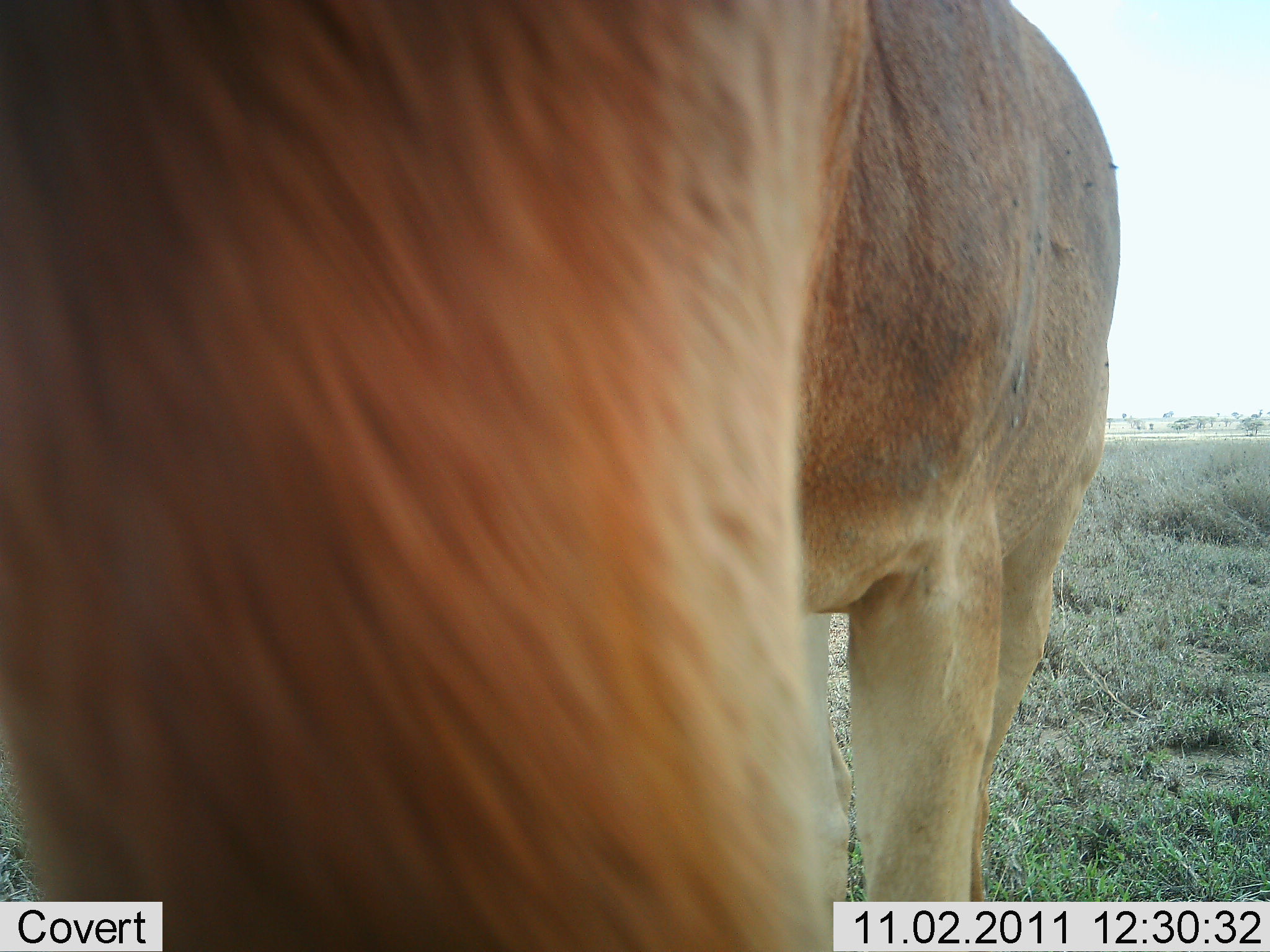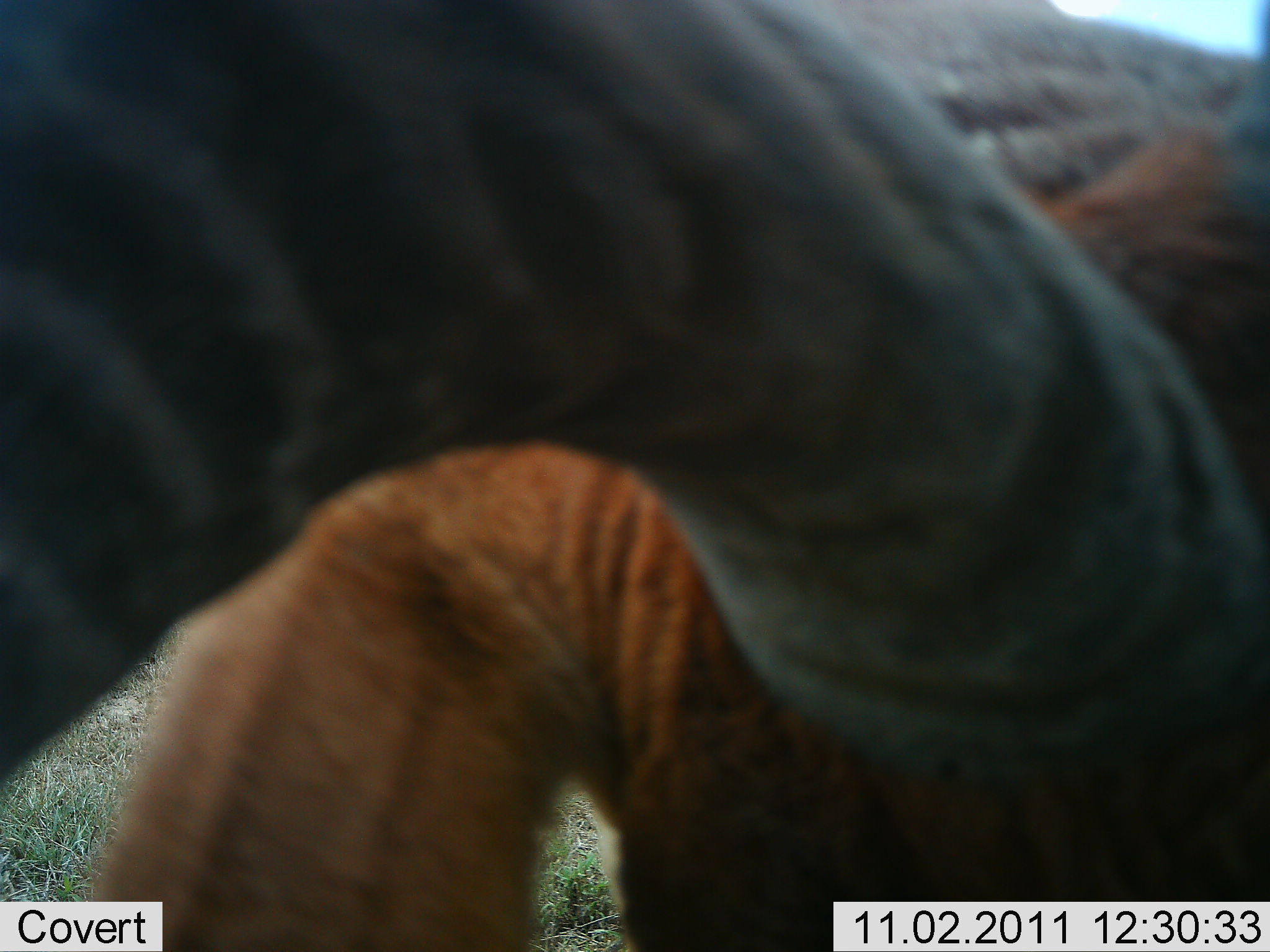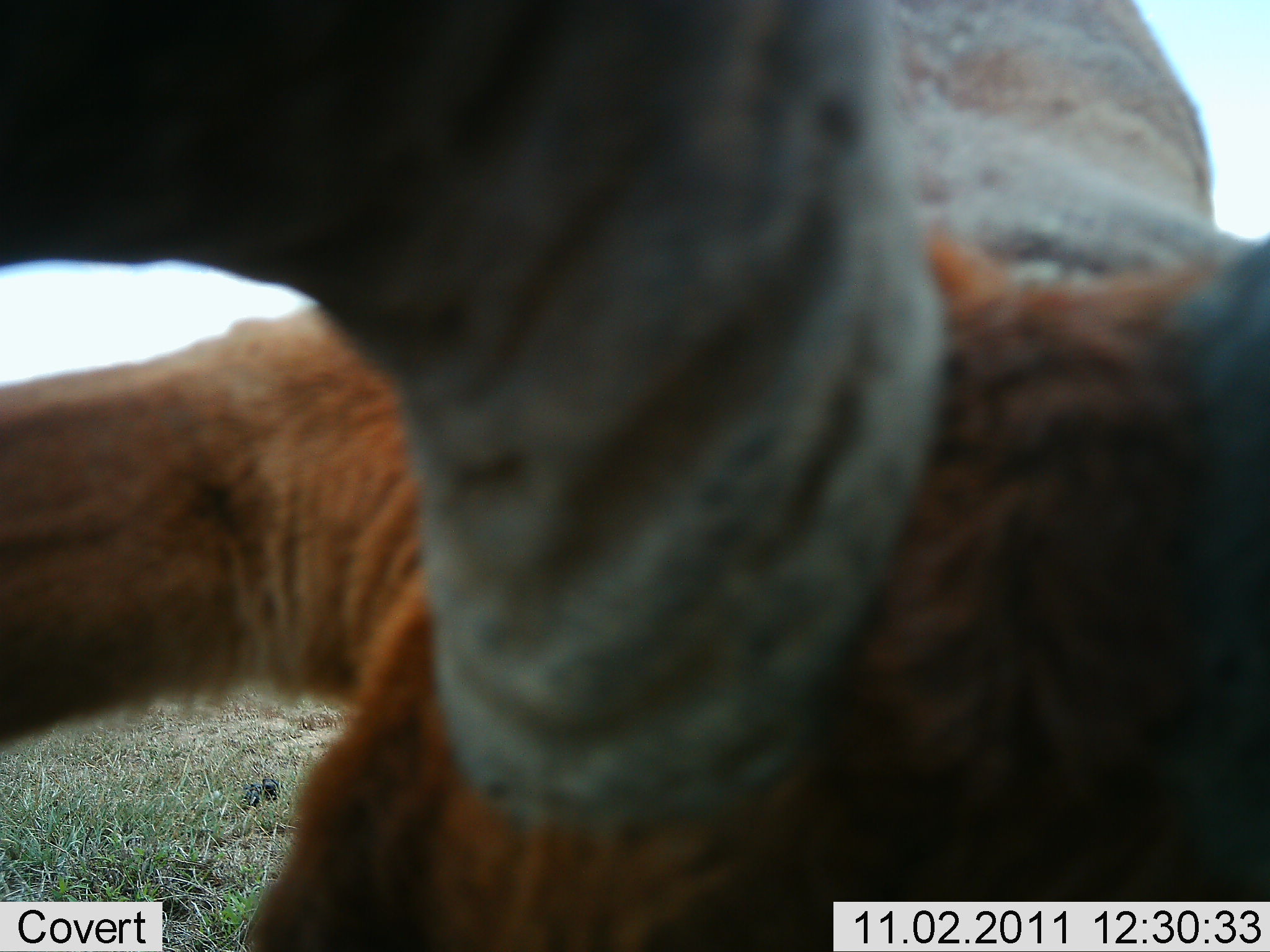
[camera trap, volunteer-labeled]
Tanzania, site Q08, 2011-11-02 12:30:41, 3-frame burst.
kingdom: Animalia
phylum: Chordata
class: Mammalia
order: Artiodactyla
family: Bovidae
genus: Alcelaphus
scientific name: Alcelaphus buselaphus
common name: hartebeest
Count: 1.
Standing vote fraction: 73%.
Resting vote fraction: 0%.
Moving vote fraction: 9%.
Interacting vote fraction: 27%.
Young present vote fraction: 0%.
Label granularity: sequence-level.